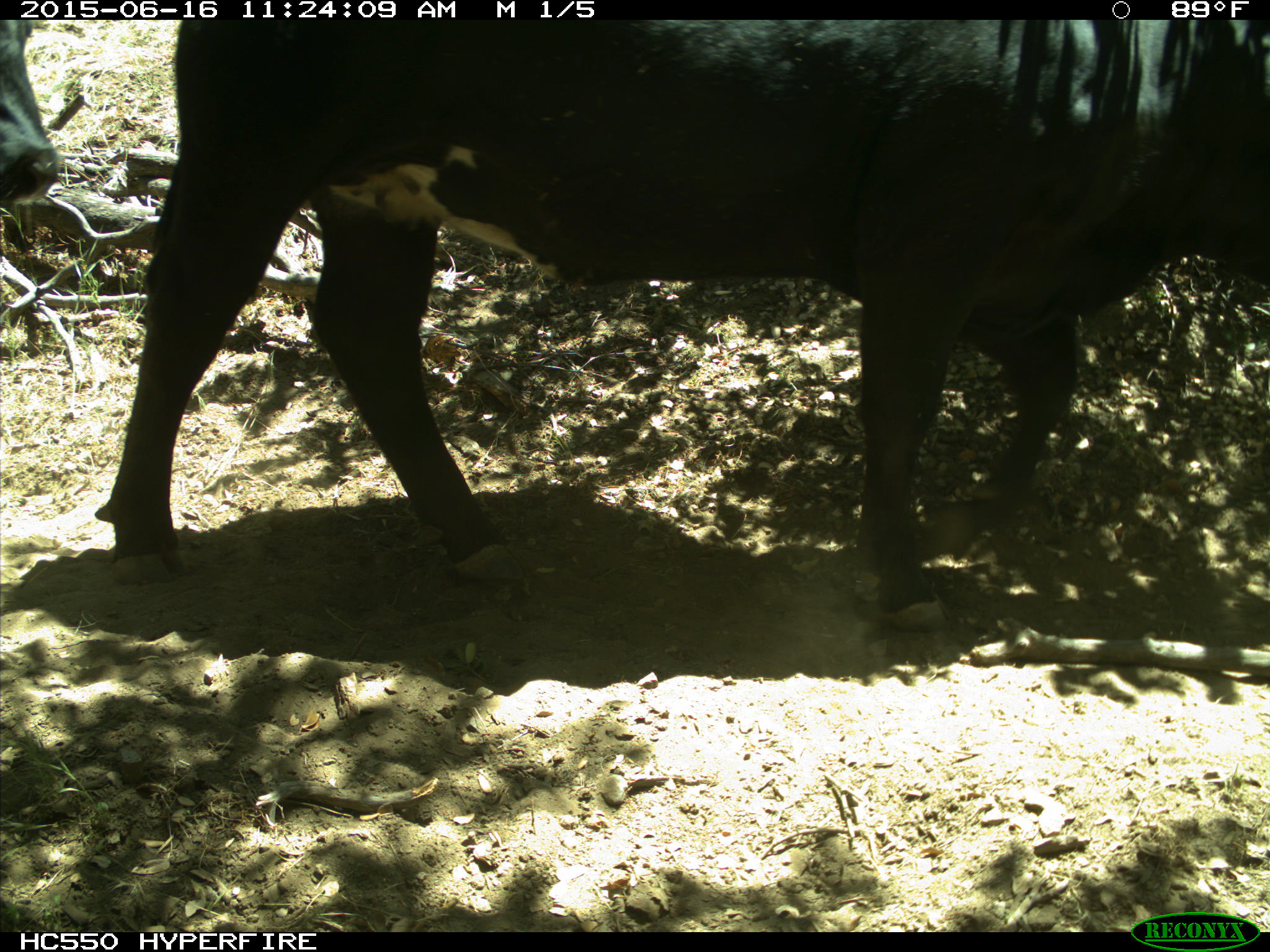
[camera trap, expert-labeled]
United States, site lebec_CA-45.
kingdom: Animalia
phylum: Chordata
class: Mammalia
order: Artiodactyla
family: Bovidae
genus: Bos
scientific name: Bos taurus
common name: domestic cow